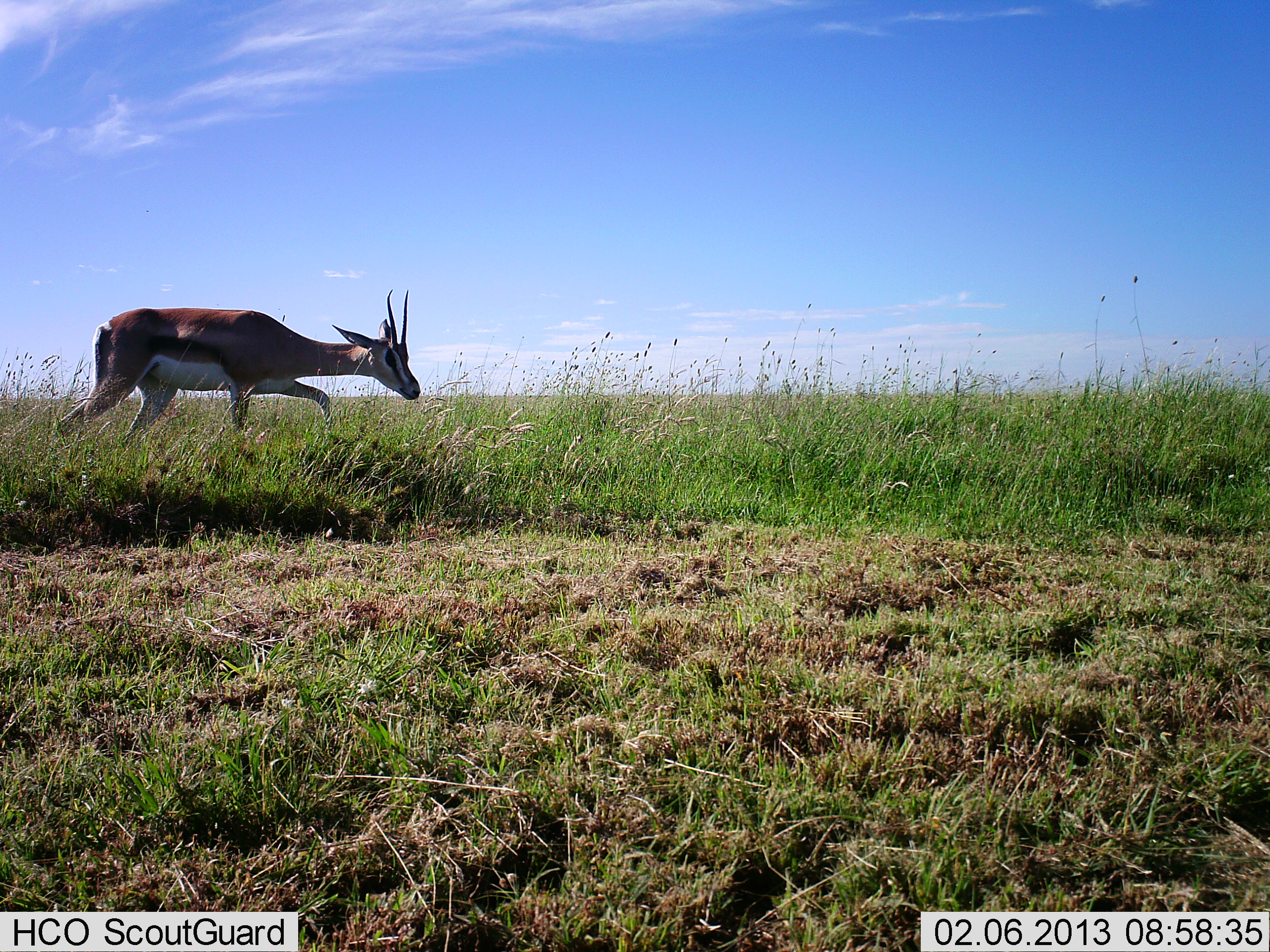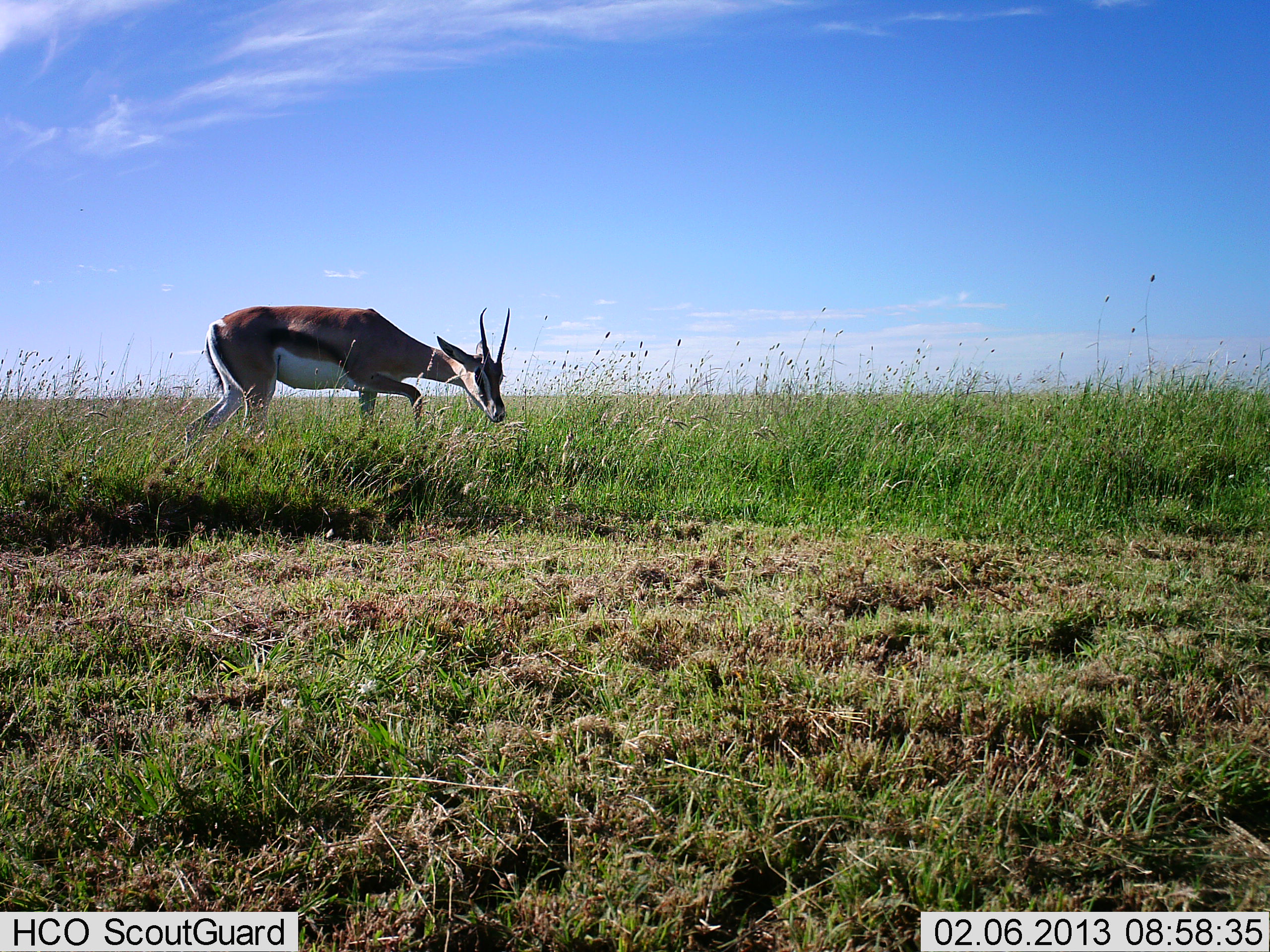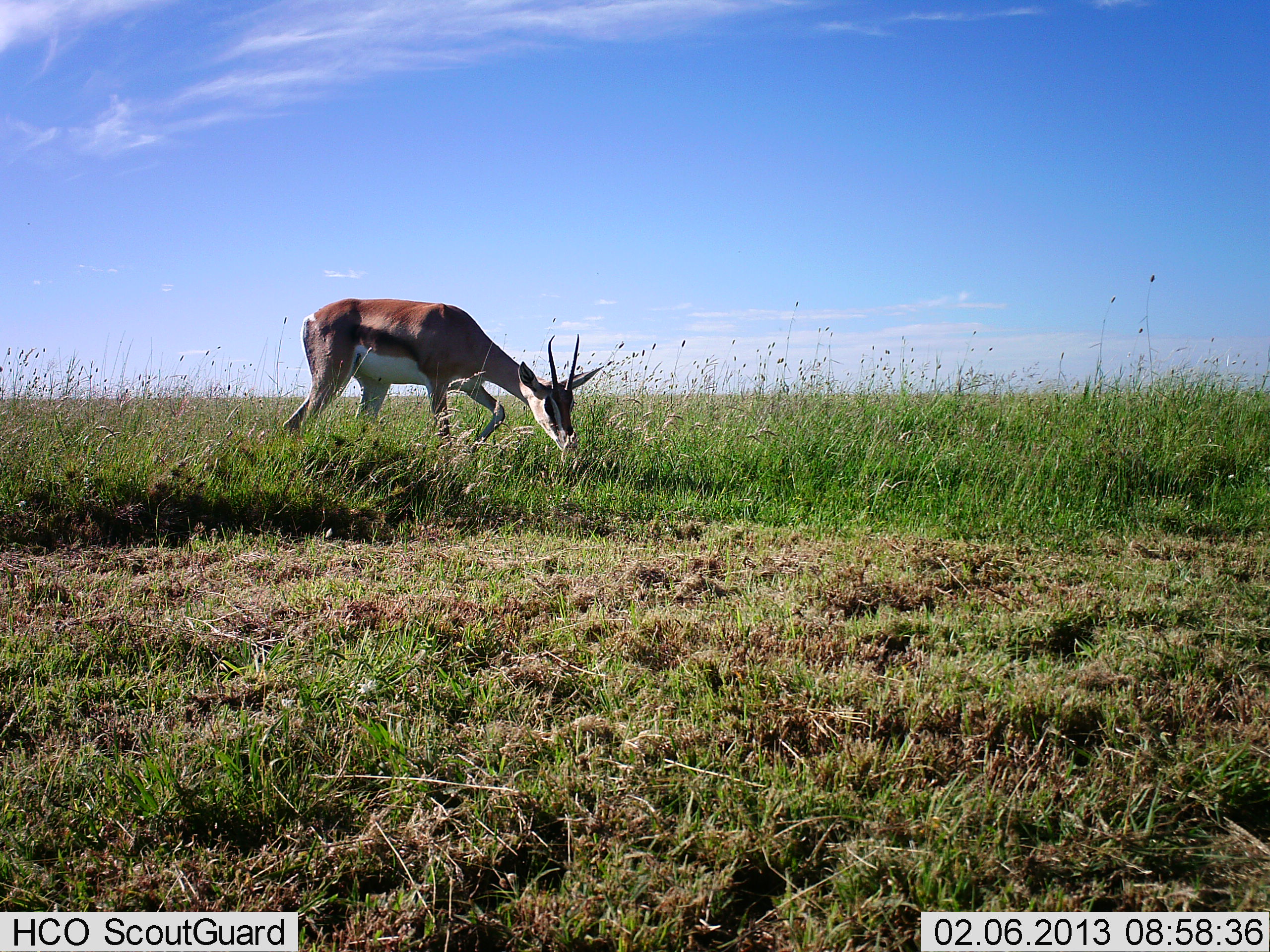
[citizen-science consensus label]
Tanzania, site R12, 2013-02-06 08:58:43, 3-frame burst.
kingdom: Animalia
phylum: Chordata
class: Mammalia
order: Artiodactyla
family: Bovidae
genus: Eudorcas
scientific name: Eudorcas thomsonii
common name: thomson's gazelle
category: gazellethomsons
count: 1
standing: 0%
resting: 0%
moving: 76%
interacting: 5%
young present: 0%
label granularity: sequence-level